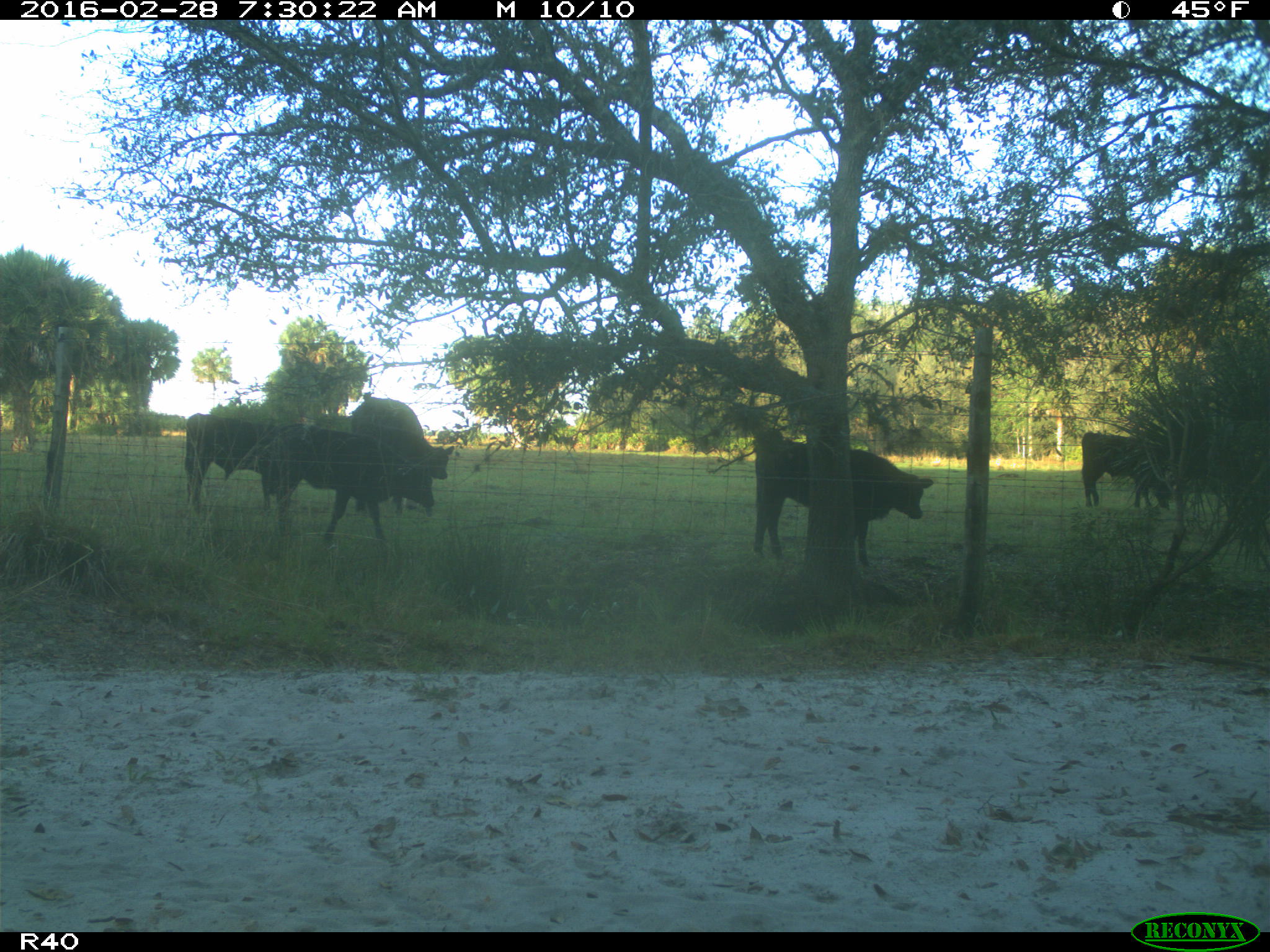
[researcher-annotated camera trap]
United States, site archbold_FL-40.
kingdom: Animalia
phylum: Chordata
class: Mammalia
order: Artiodactyla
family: Bovidae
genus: Bos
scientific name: Bos taurus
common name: domestic cow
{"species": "Bos taurus (domestic cow)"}